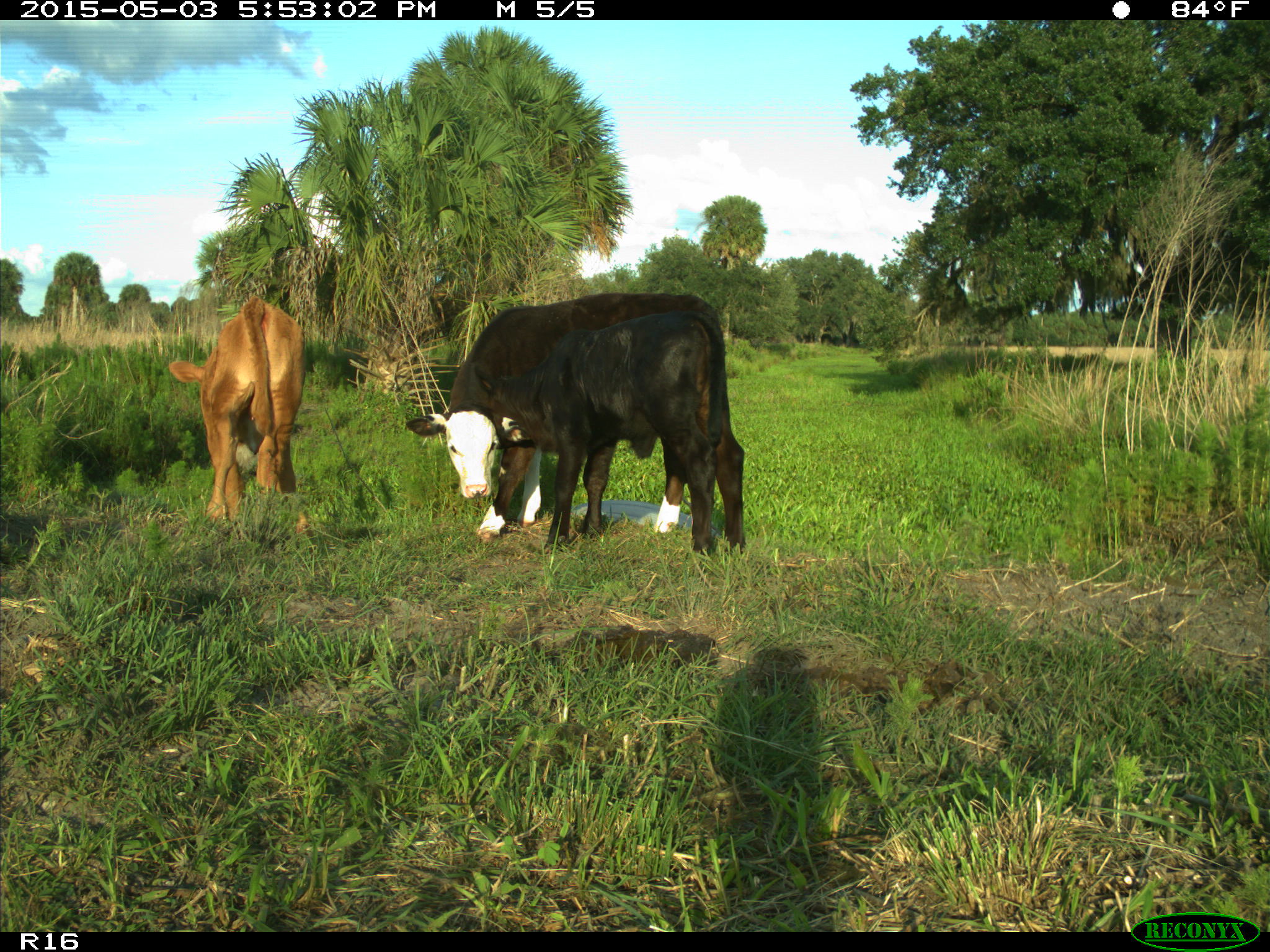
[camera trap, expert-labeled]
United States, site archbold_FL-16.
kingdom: Animalia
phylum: Chordata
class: Mammalia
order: Artiodactyla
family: Bovidae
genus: Bos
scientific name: Bos taurus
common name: domestic cow